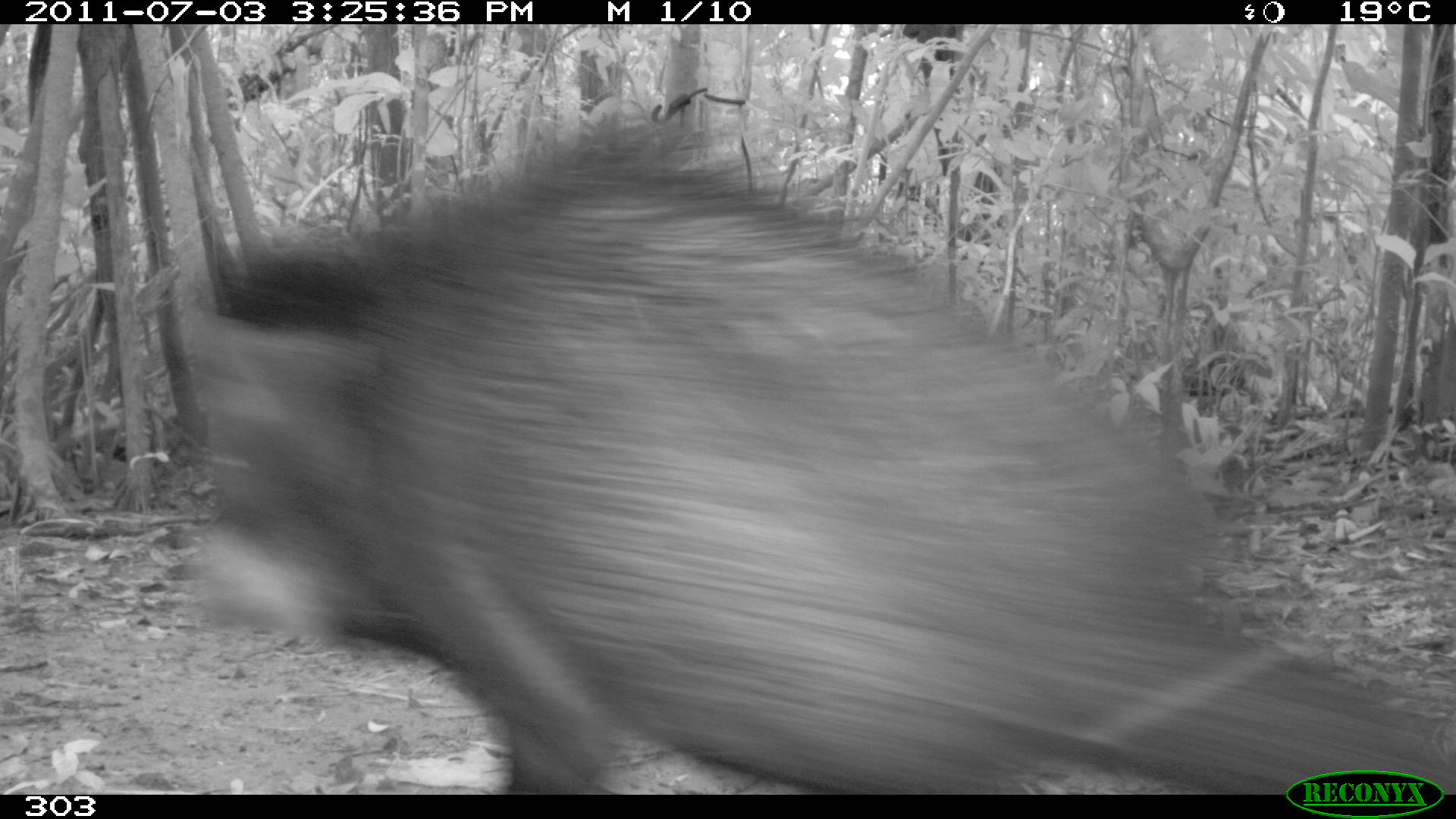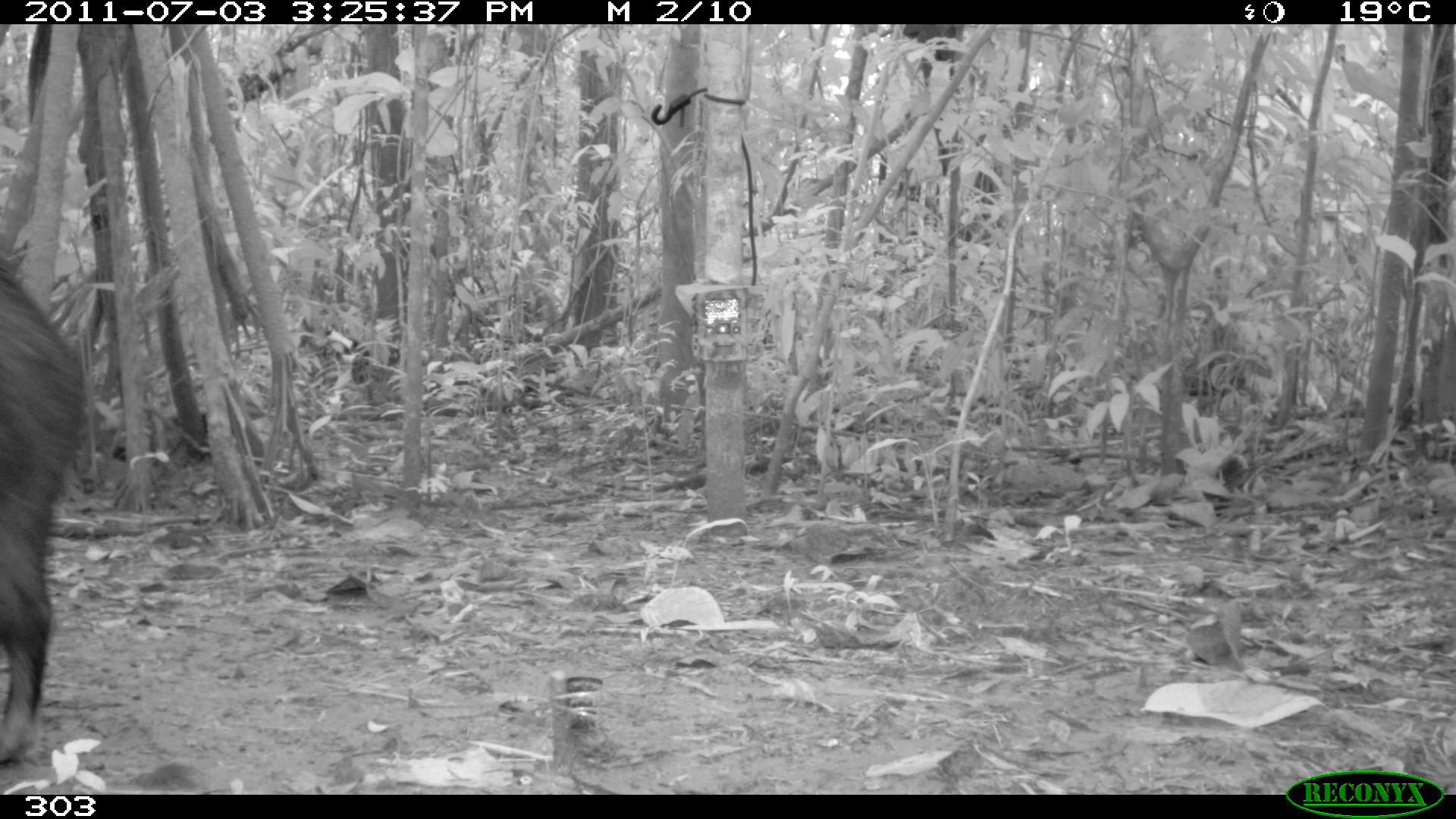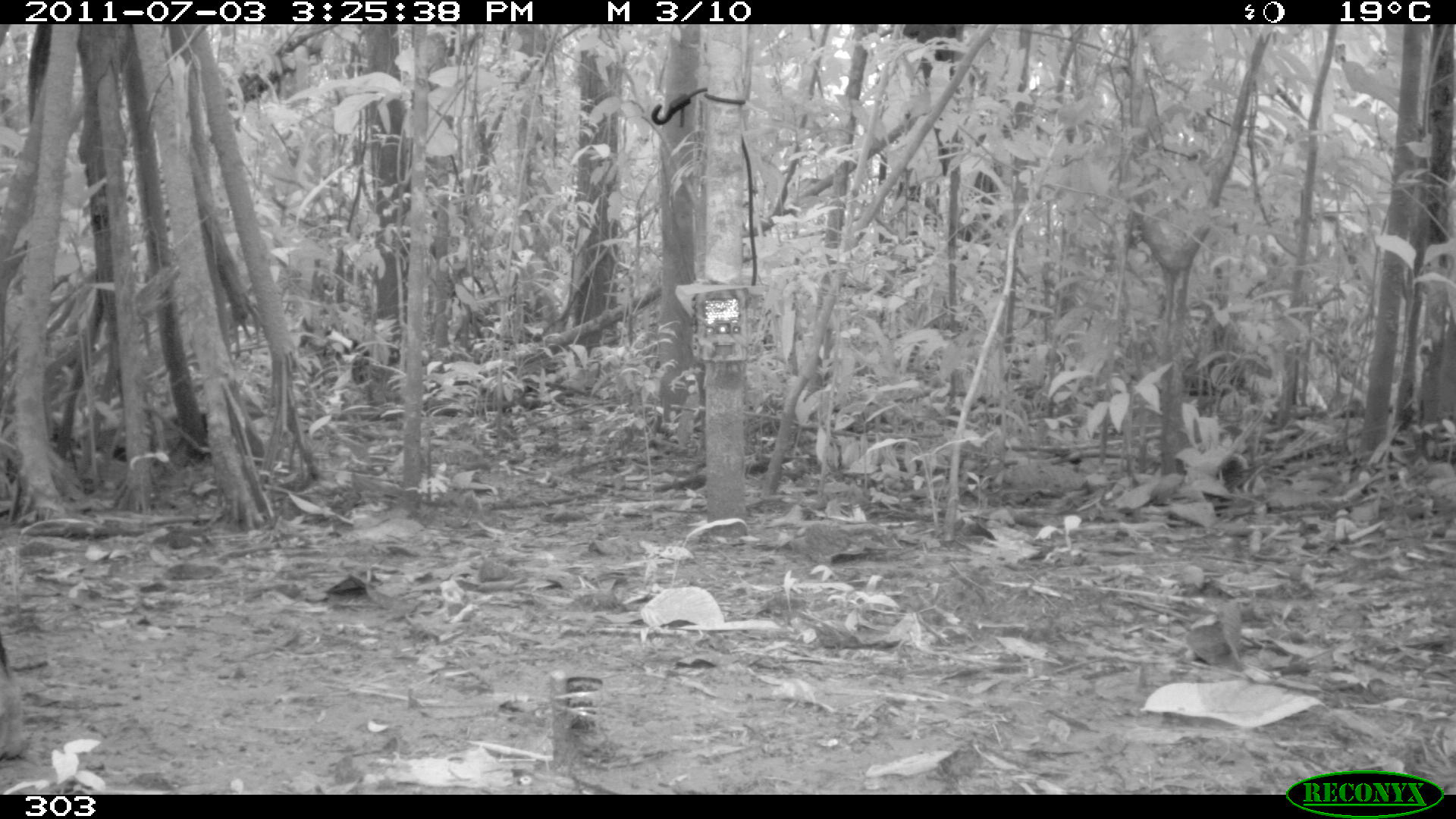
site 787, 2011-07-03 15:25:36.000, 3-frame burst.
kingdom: Animalia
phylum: Chordata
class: Mammalia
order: Artiodactyla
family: Tayassuidae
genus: Tayassu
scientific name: Tayassu pecari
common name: white-lipped peccary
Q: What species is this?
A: Tayassu pecari (white-lipped peccary).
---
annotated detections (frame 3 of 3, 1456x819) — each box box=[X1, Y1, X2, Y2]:
tayassu pecari: box=[0, 634, 23, 759]